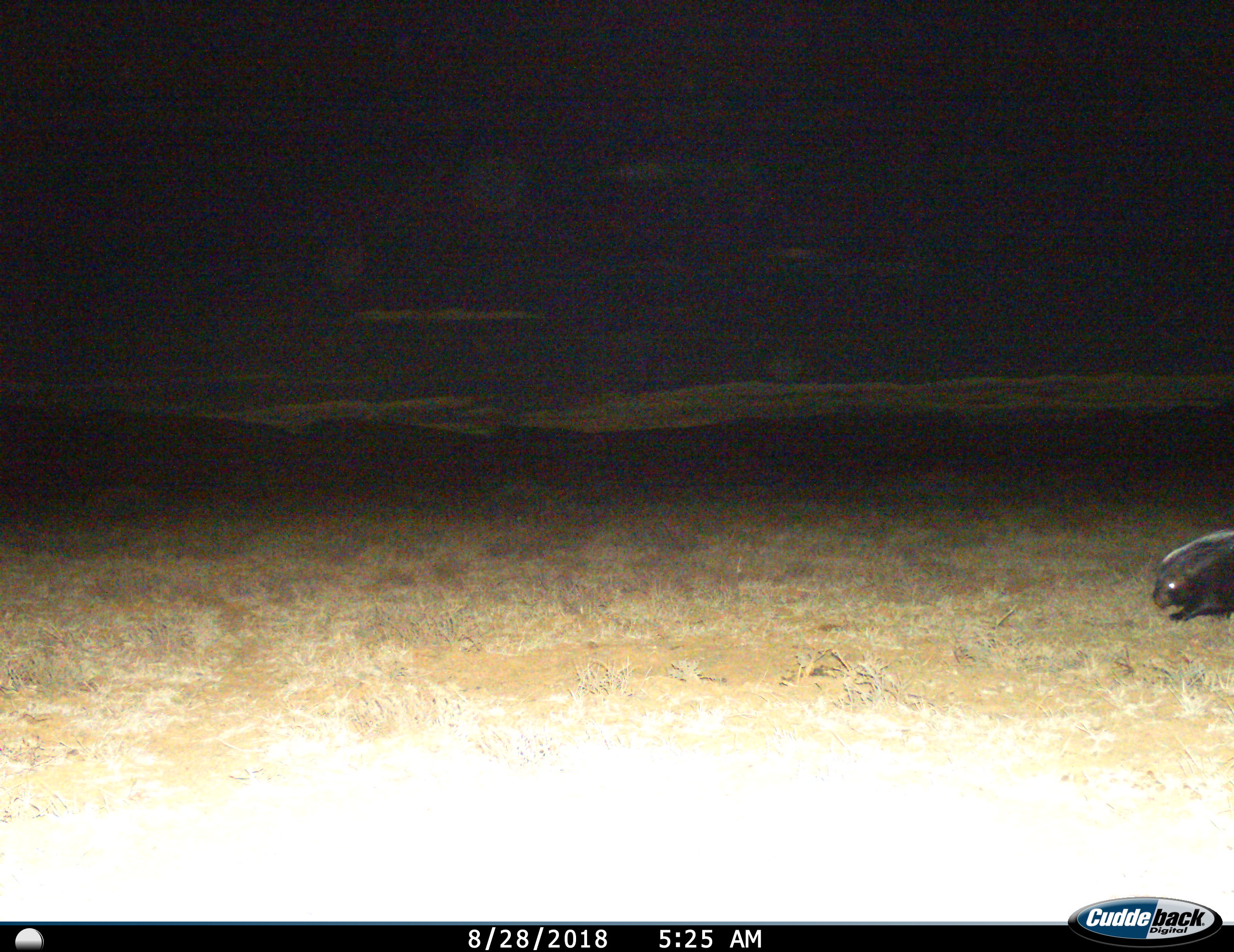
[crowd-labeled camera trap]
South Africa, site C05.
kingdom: Animalia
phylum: Chordata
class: Mammalia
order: Carnivora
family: Mustelidae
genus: Ictonyx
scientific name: Ictonyx striatus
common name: zorilla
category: zorillastripedpolecat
Zorillastripedpolecat (zorilla) (Ictonyx striatus), count 1. Behavior (volunteer vote fractions): standing 40%, resting 0%, moving 60%, interacting 0%. Young present (vote fraction): 0%. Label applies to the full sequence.